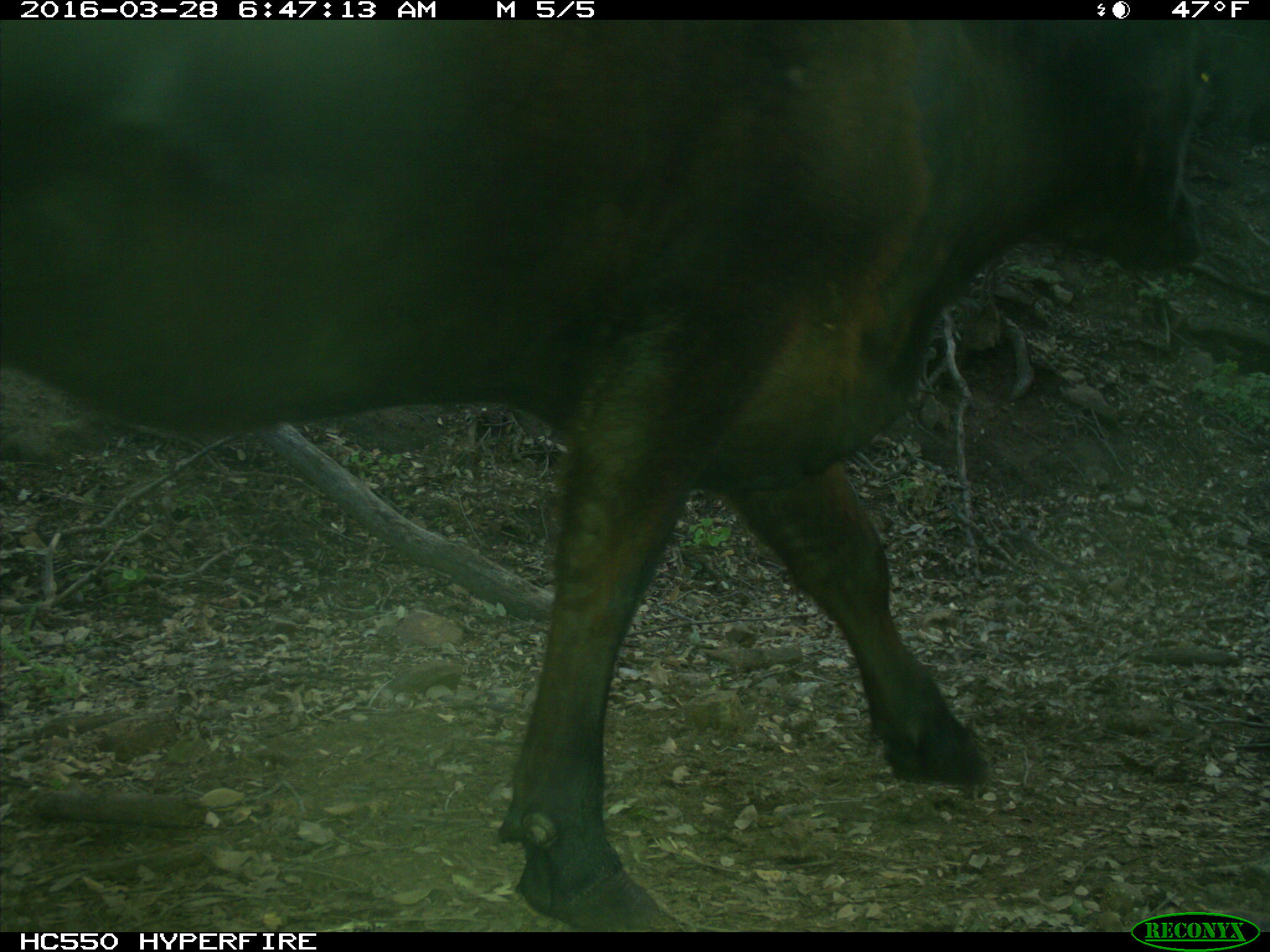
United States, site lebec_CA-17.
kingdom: Animalia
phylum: Chordata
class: Mammalia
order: Artiodactyla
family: Bovidae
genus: Bos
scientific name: Bos taurus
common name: domestic cow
Bos taurus (domestic cow).